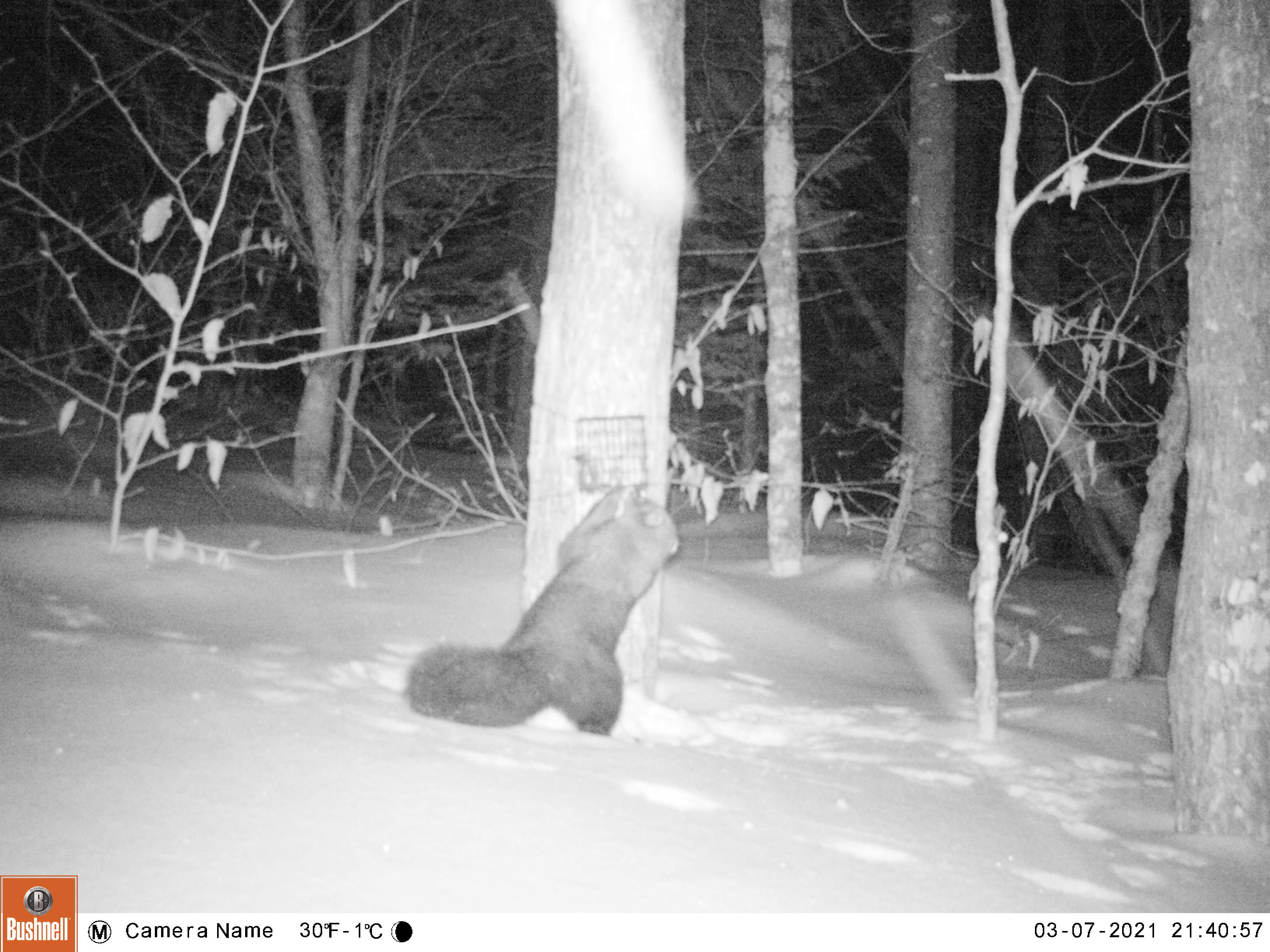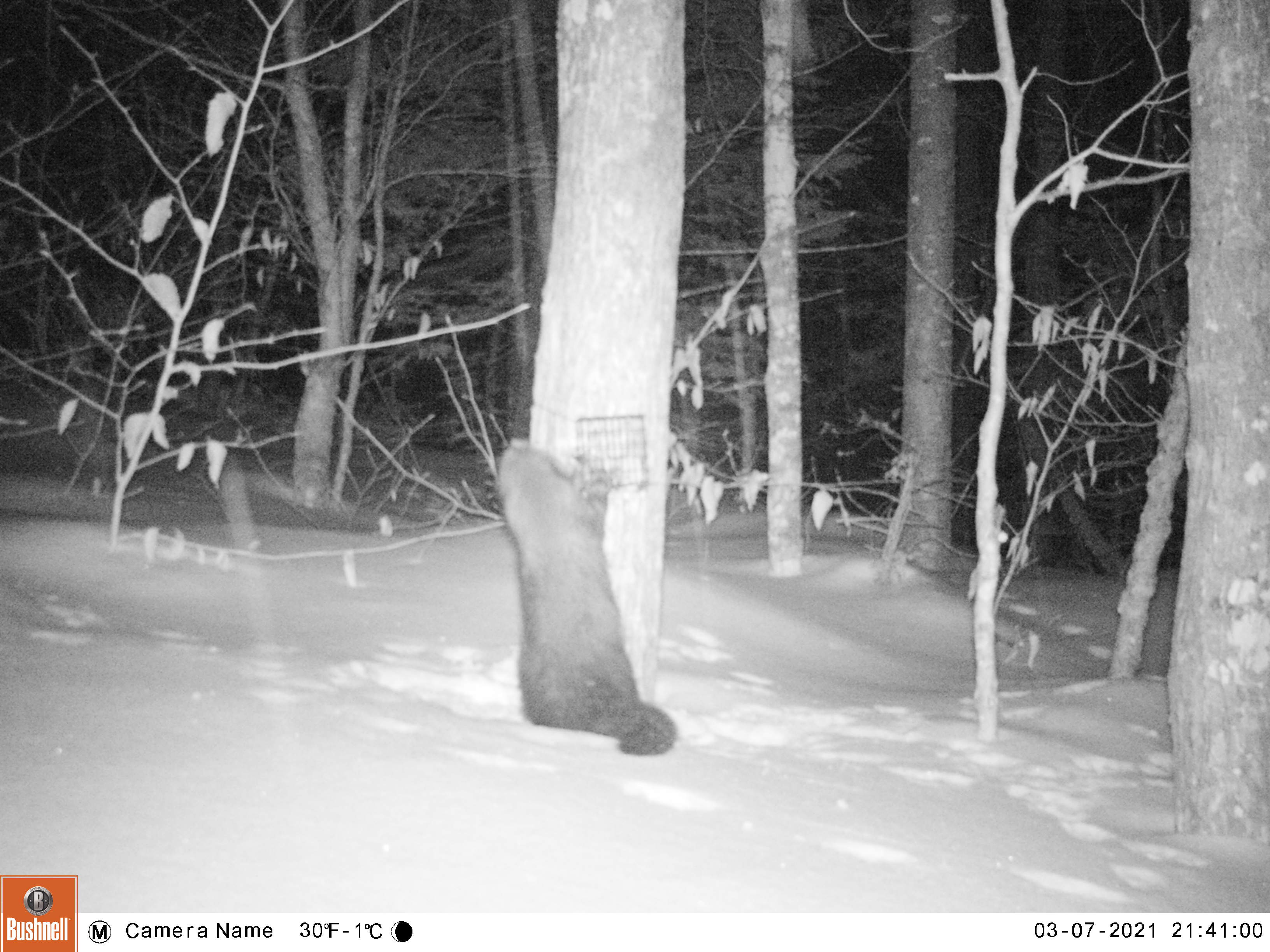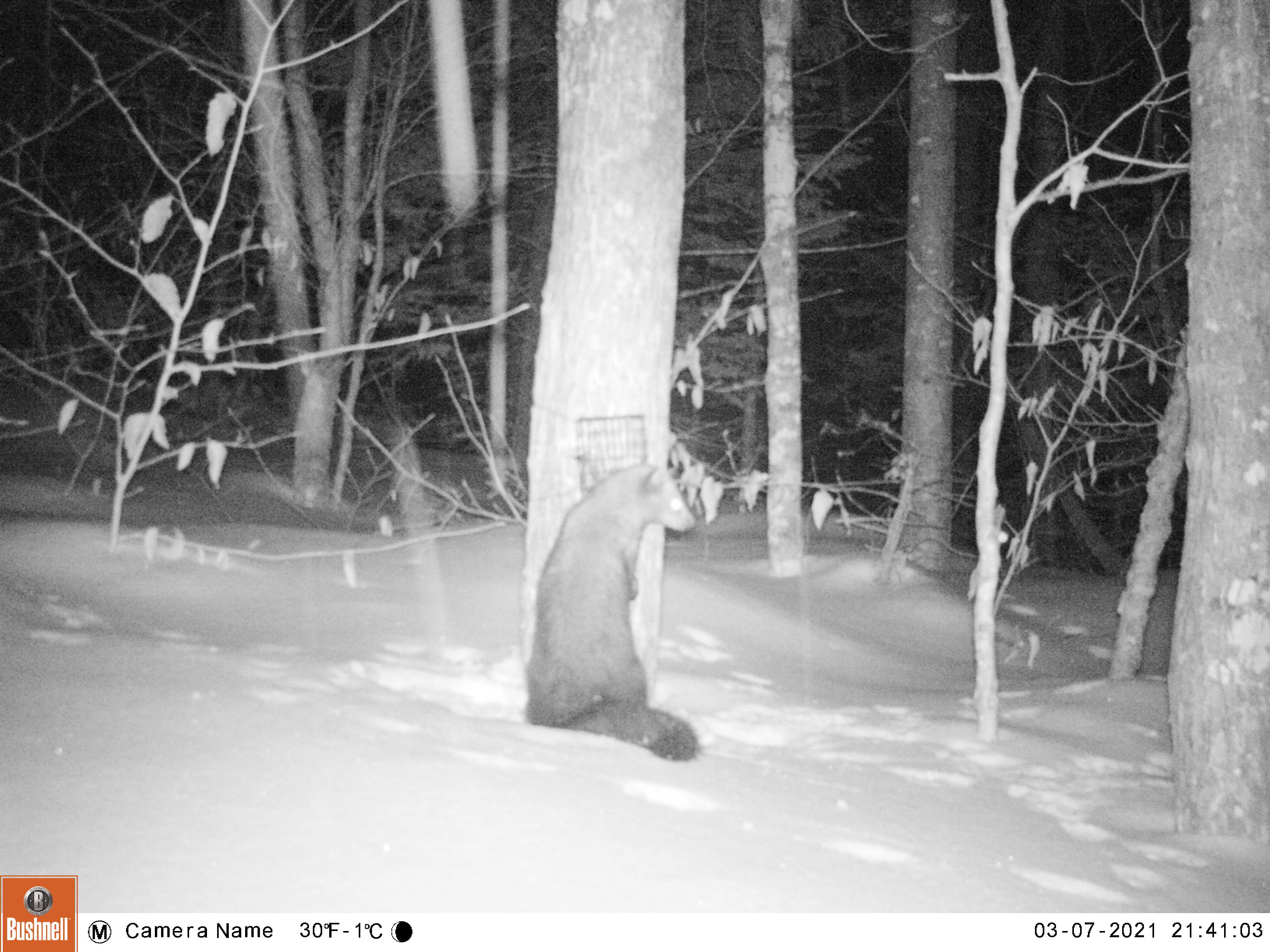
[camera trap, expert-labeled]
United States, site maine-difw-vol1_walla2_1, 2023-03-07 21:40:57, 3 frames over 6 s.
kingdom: Animalia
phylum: Chordata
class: Mammalia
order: Carnivora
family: Mustelidae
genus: Pekania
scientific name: Pekania pennanti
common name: fisher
Fisher (Pekania pennanti).